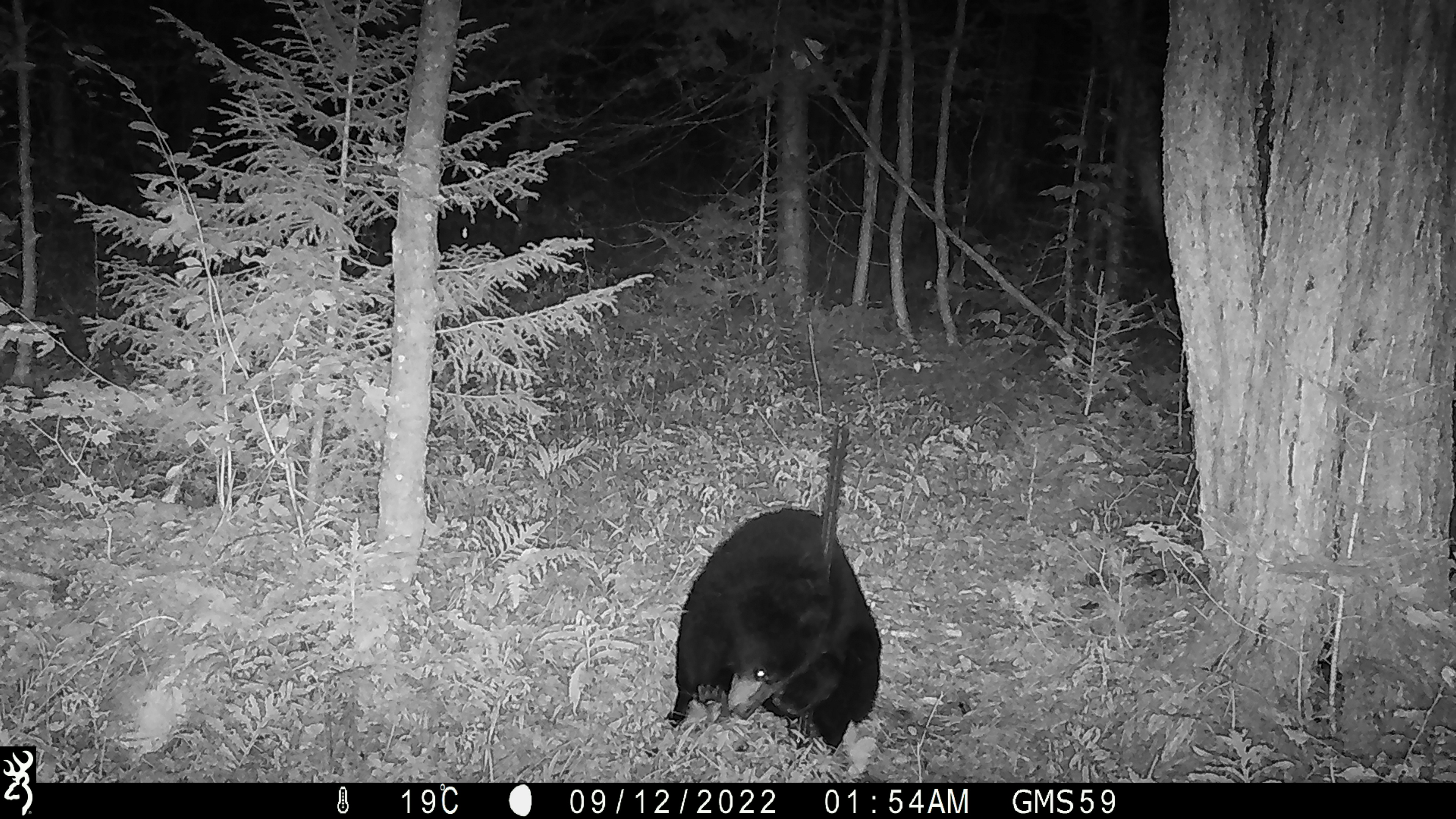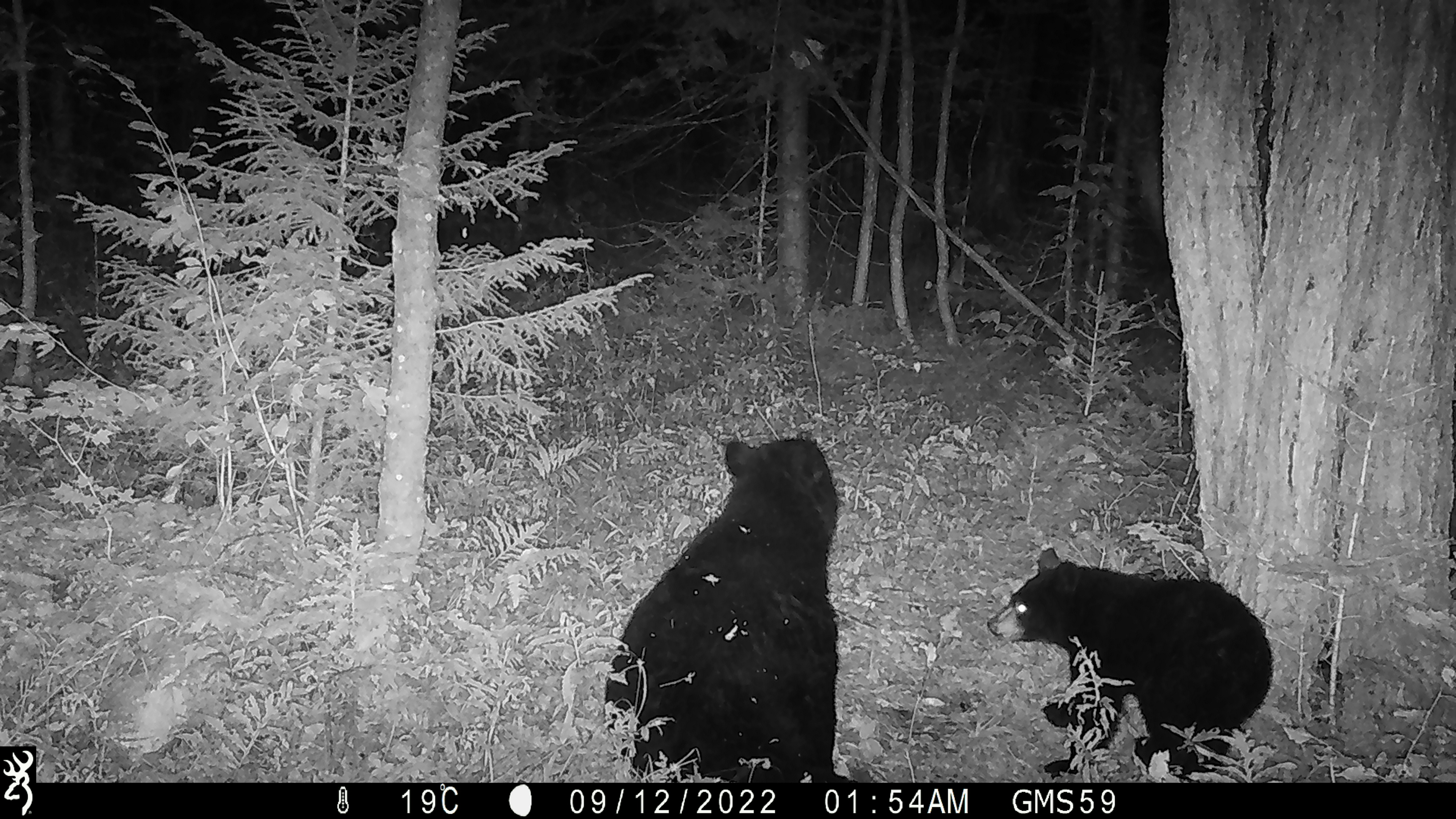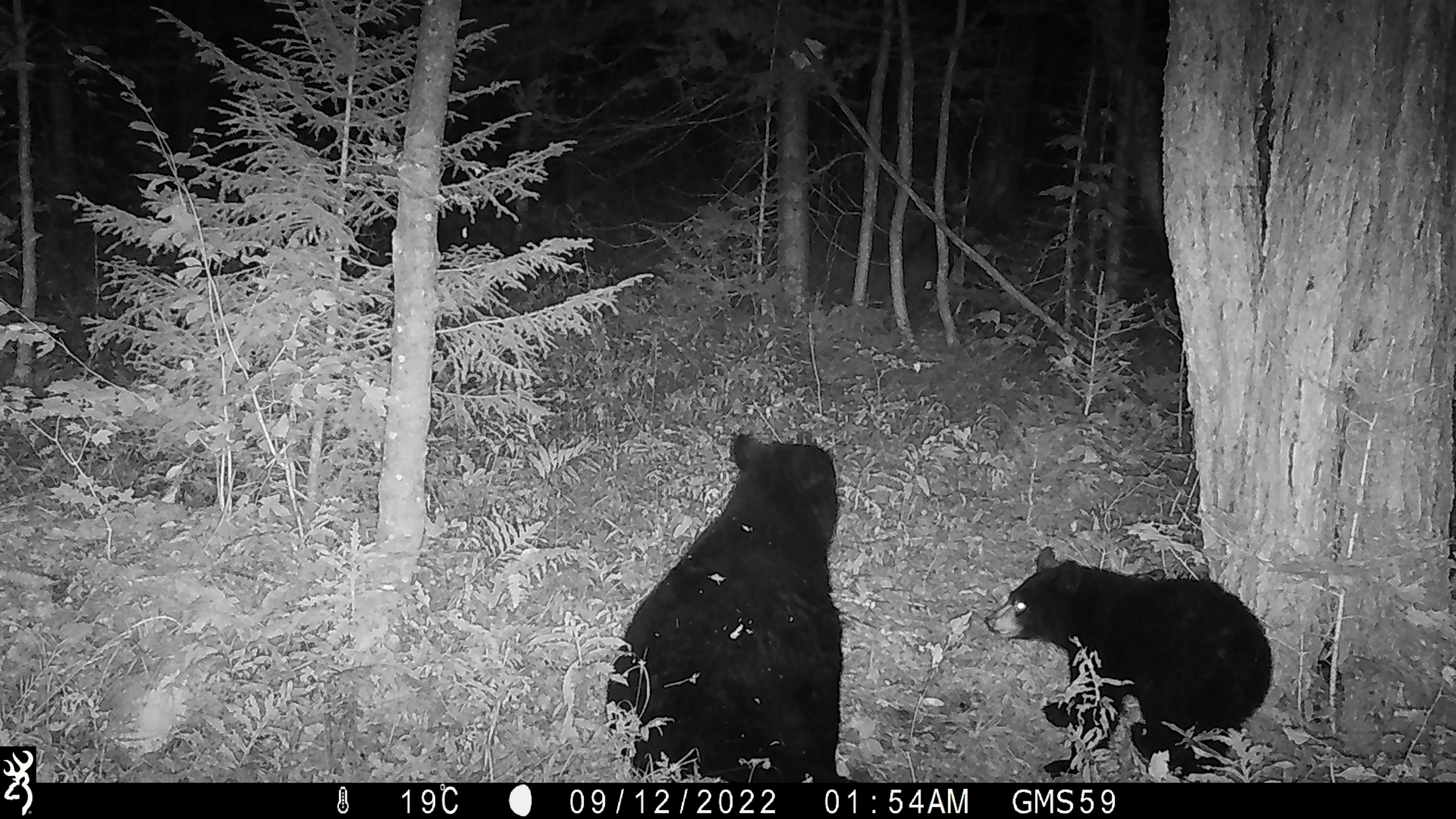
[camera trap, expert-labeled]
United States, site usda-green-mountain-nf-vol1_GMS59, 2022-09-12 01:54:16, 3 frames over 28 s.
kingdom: Animalia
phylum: Chordata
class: Mammalia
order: Carnivora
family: Ursidae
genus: Ursus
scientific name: Ursus americanus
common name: black bear